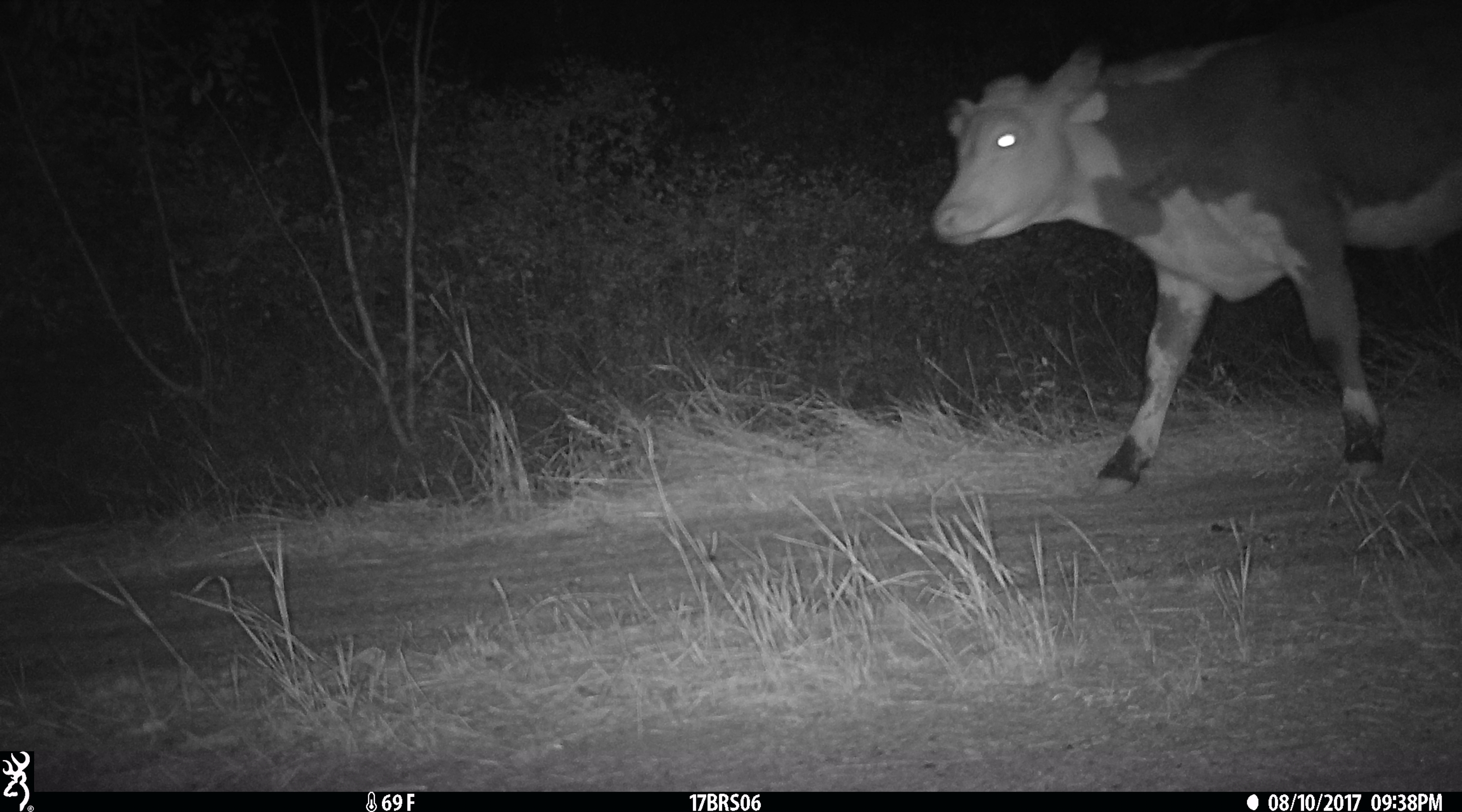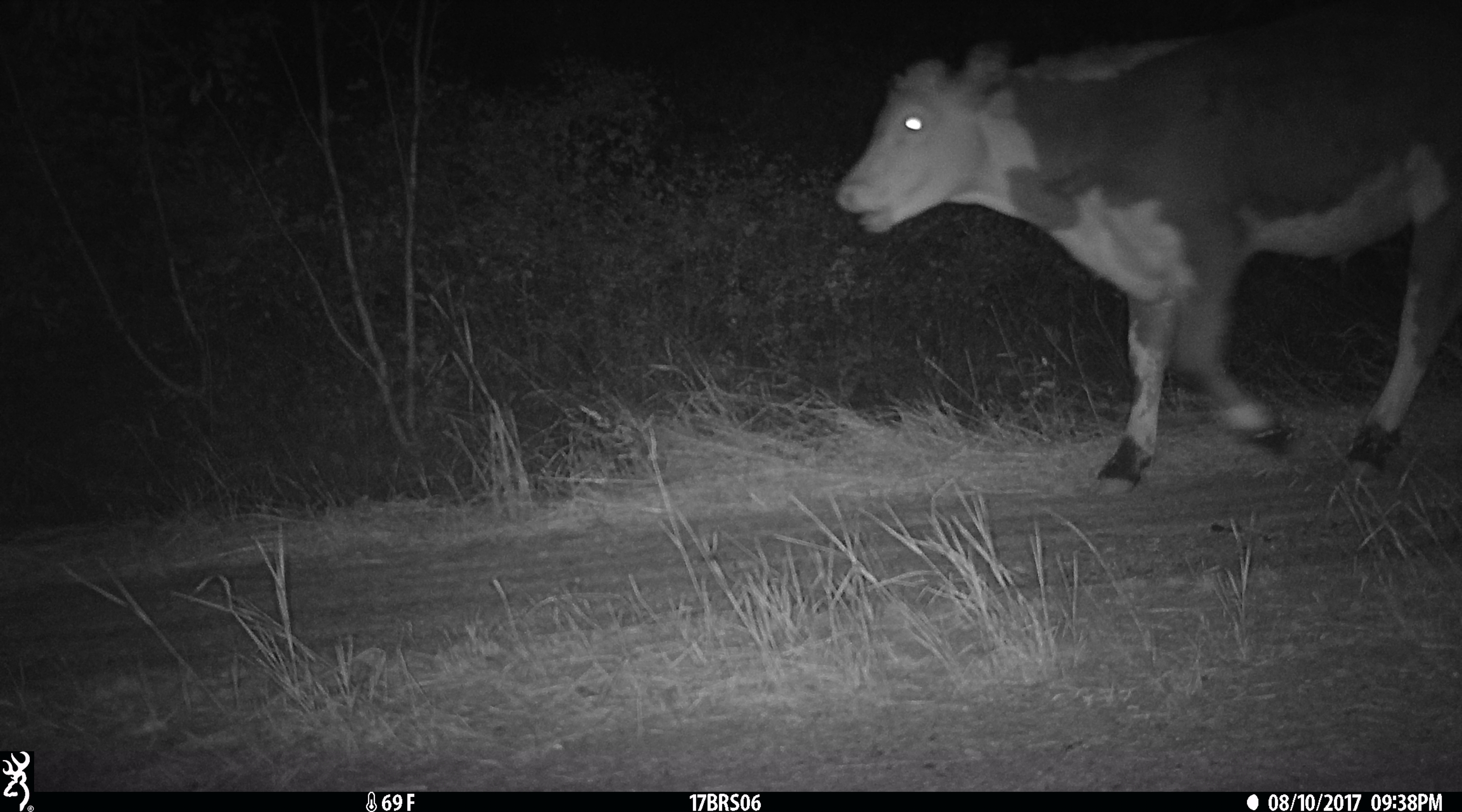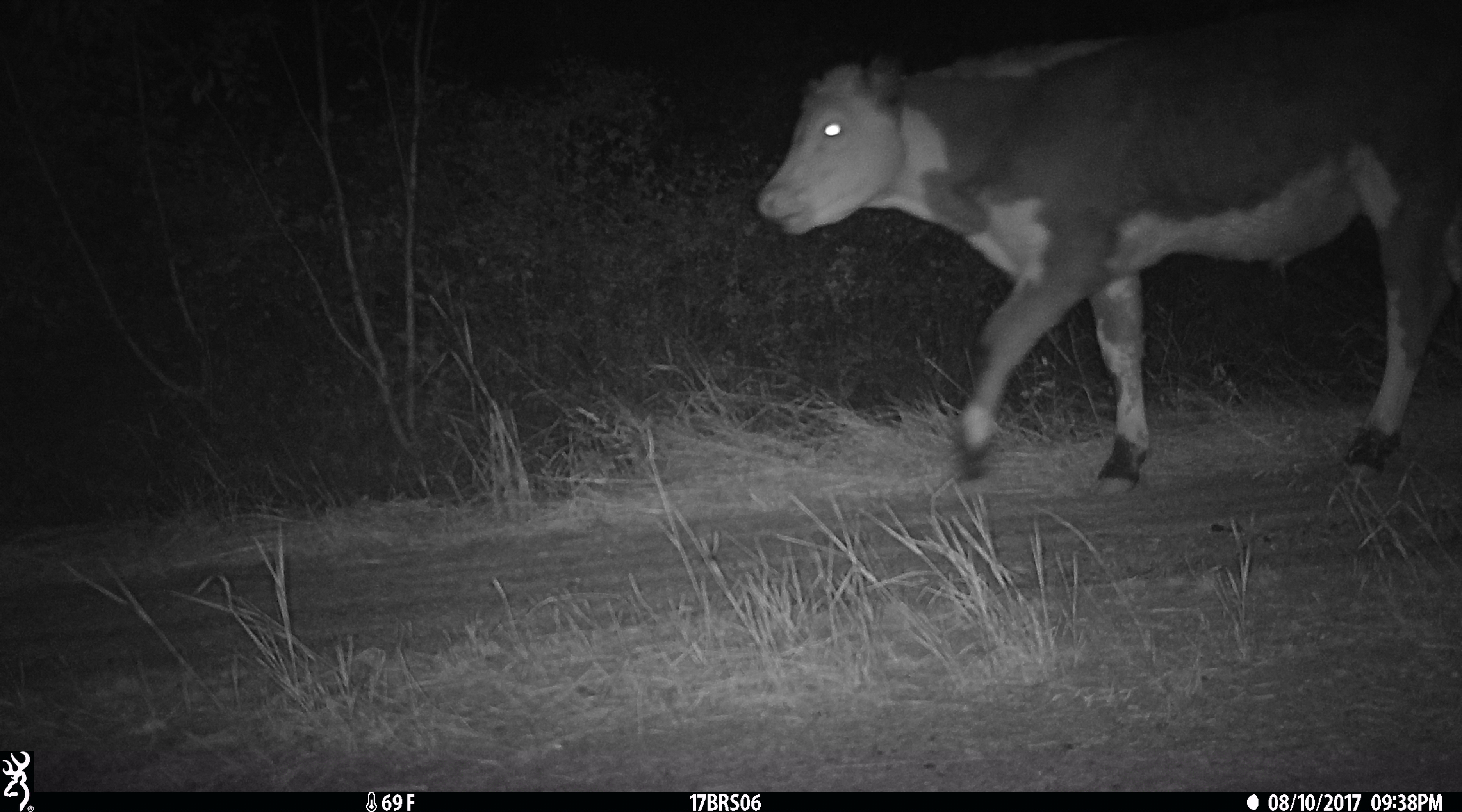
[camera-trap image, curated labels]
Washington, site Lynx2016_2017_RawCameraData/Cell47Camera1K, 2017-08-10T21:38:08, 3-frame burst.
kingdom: Animalia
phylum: Chordata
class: Mammalia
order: Artiodactyla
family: Bovidae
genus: Bos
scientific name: Bos taurus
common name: domestic cattle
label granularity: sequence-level